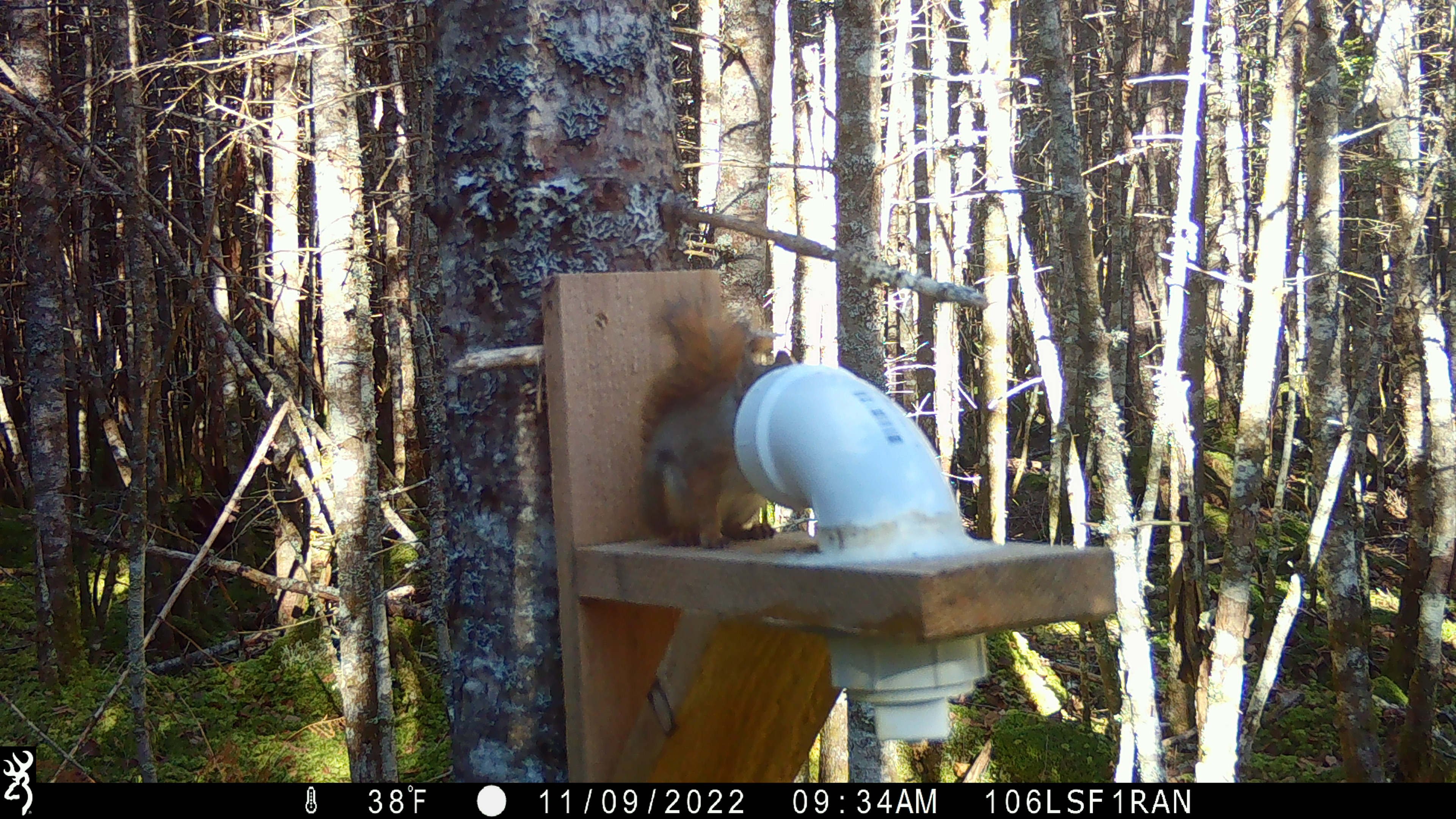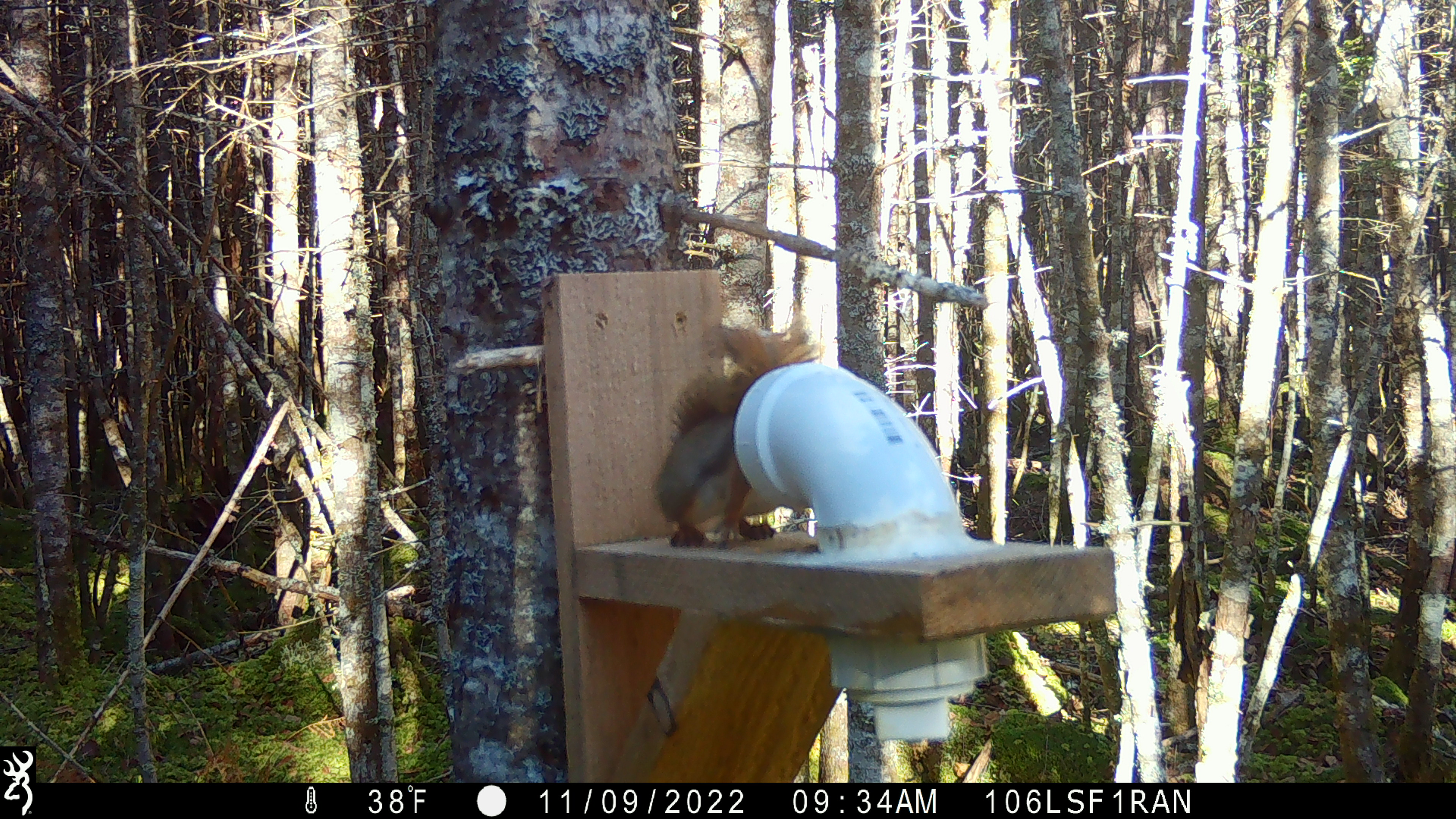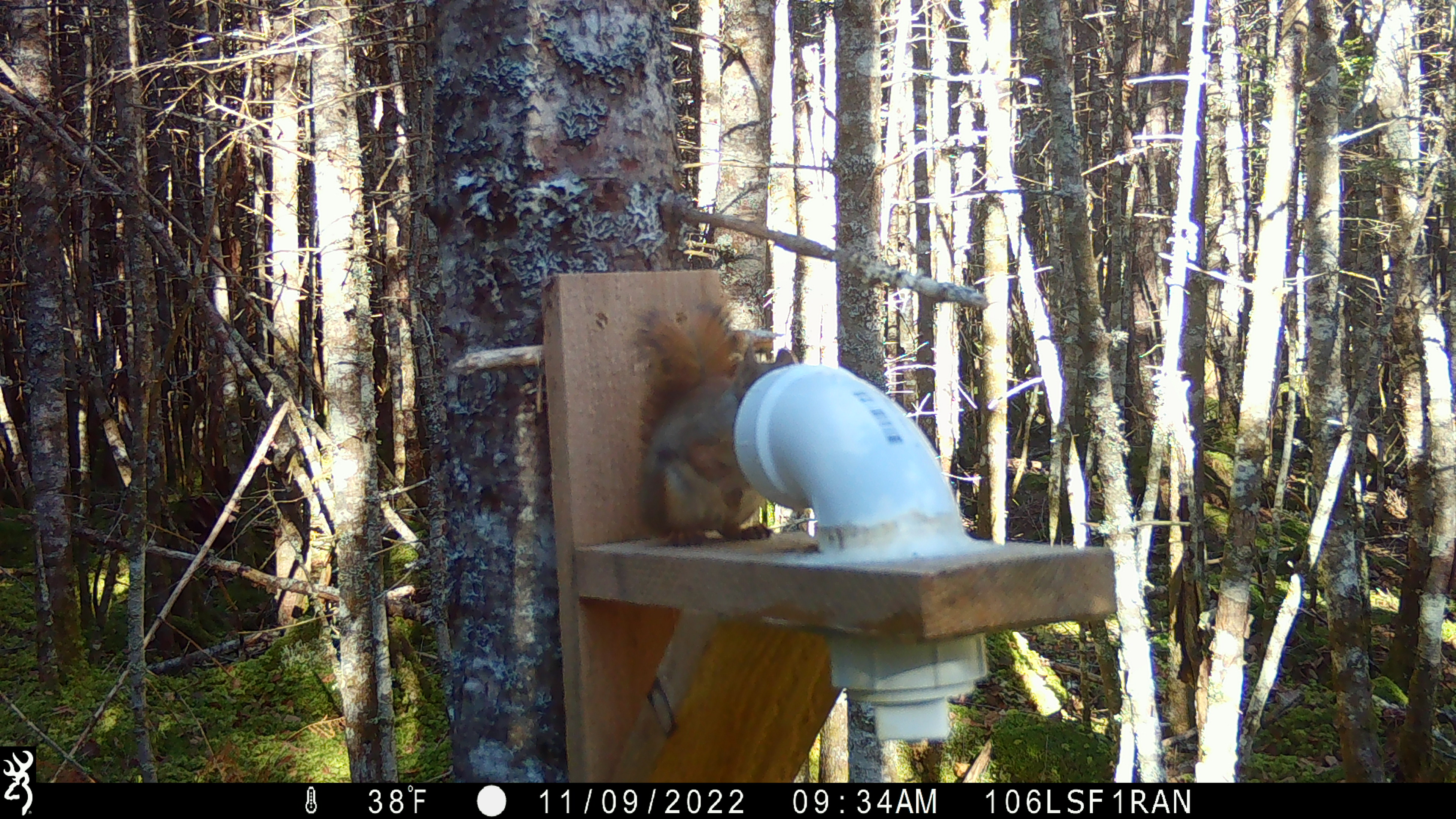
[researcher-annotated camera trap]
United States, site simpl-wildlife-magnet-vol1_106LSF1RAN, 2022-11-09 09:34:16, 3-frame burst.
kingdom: Animalia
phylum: Chordata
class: Mammalia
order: Rodentia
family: Sciuridae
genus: Tamiasciurus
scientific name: Tamiasciurus hudsonicus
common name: red squirrel